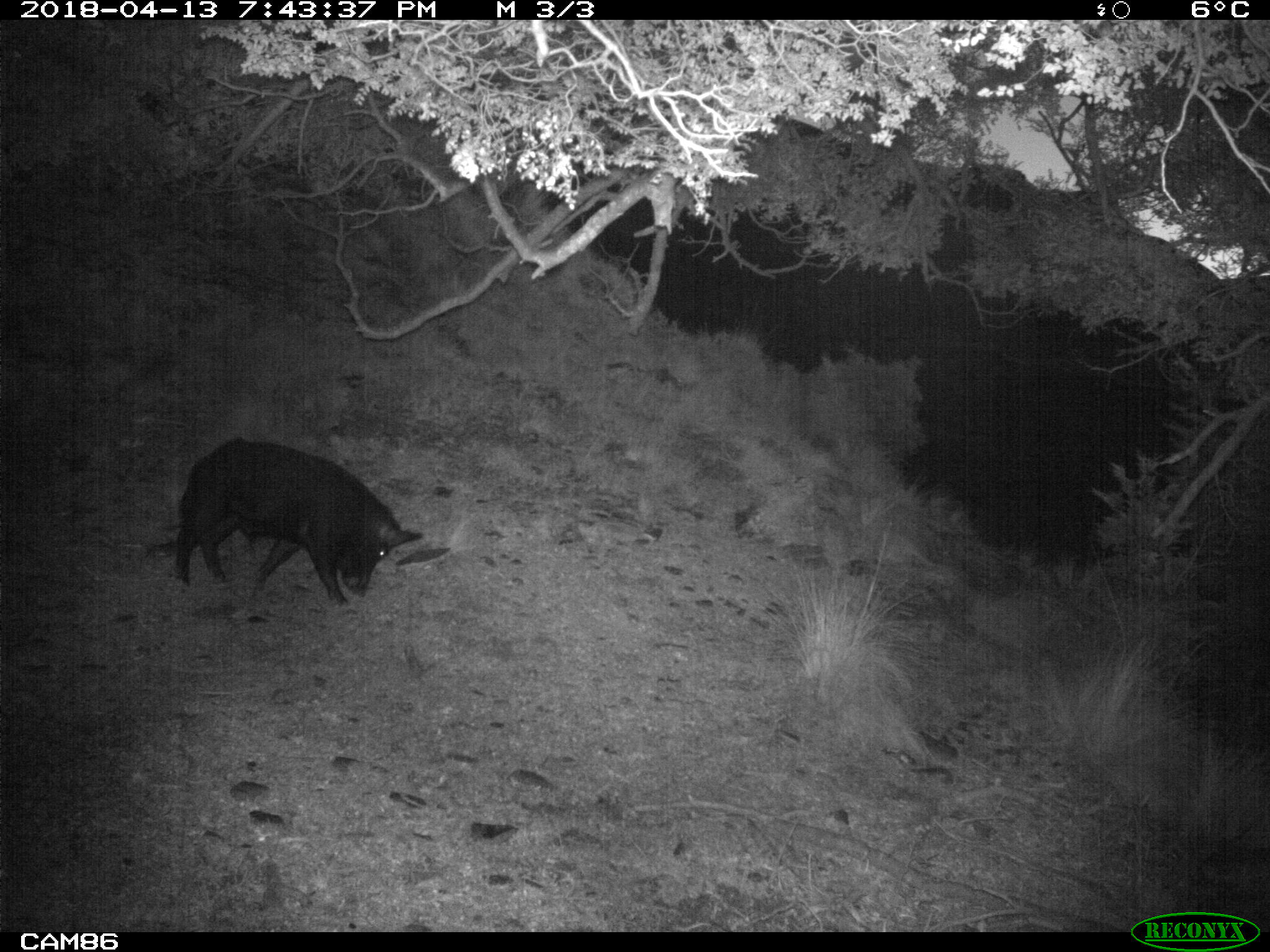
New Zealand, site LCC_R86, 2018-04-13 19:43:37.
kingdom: Animalia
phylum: Chordata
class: Mammalia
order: Artiodactyla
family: Suidae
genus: Sus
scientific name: Sus scrofa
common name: pig